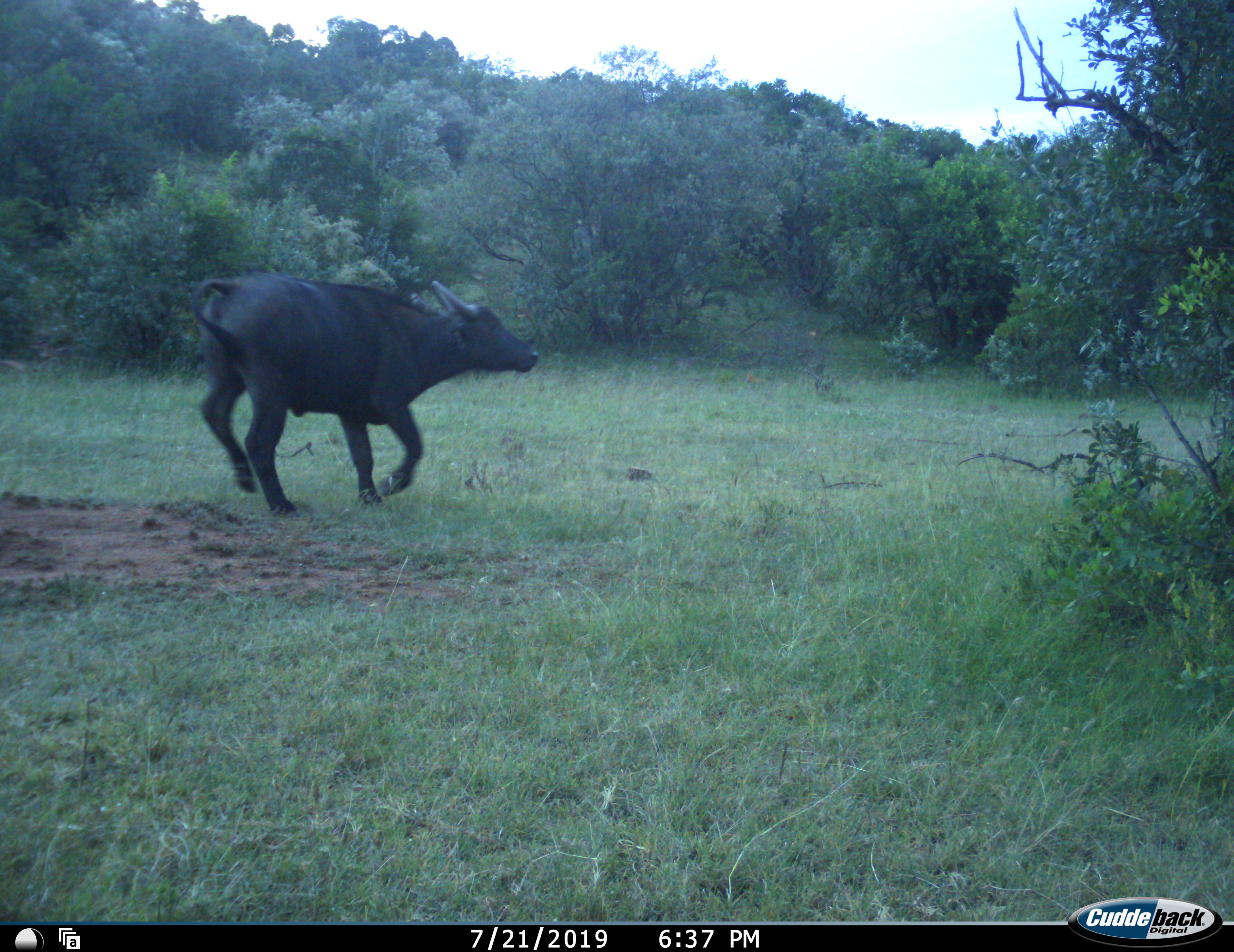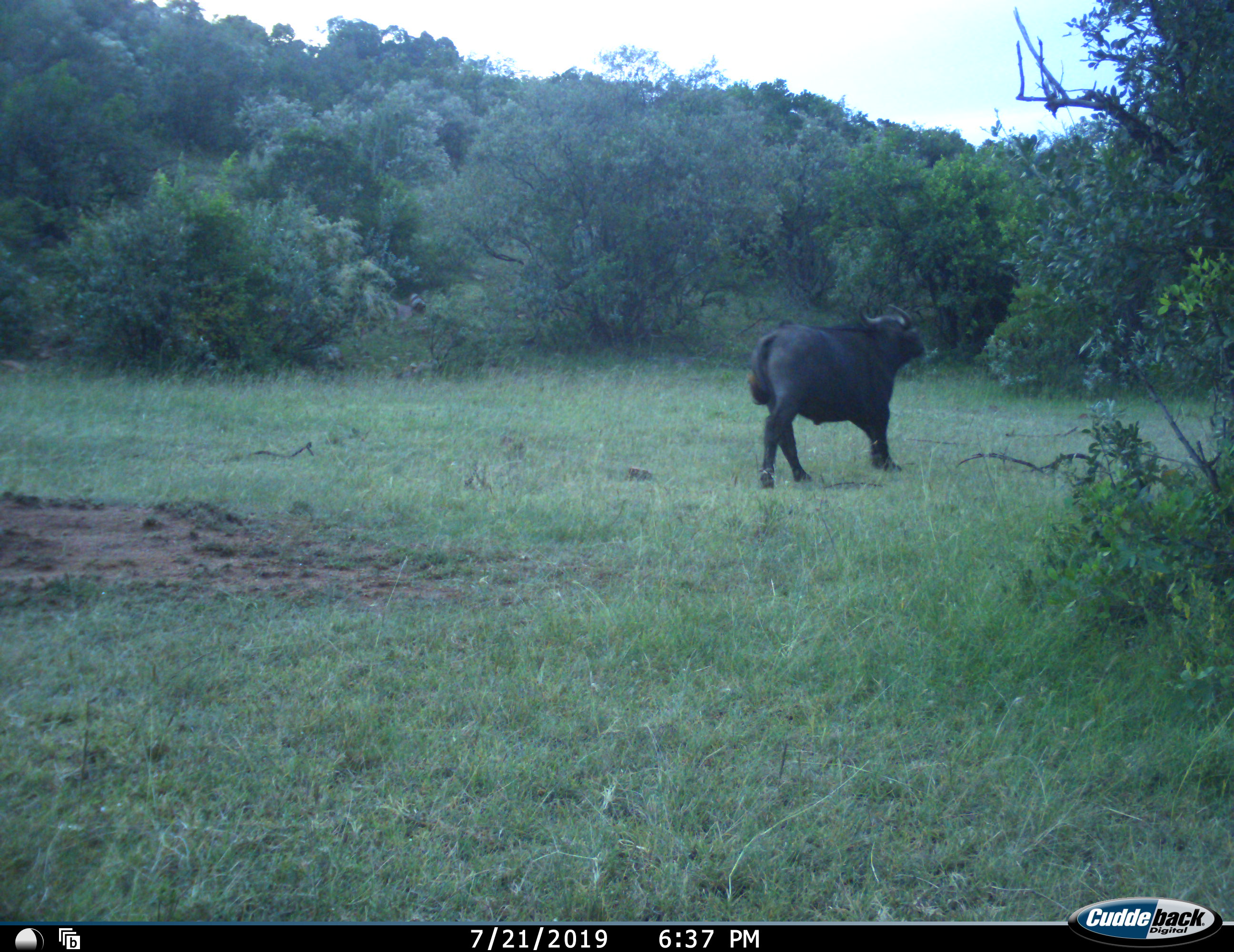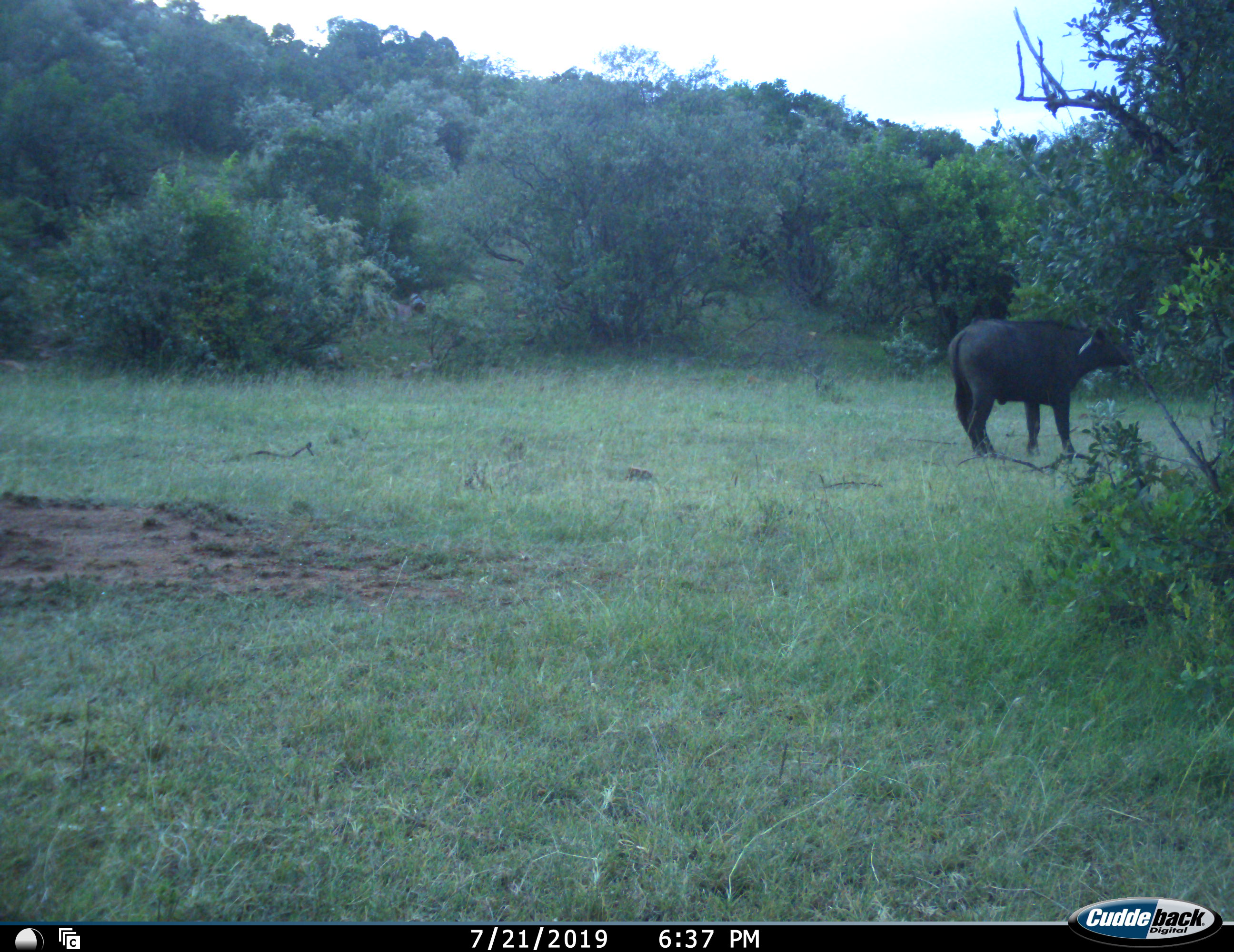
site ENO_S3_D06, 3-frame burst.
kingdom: Animalia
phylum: Chordata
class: Mammalia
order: Artiodactyla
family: Bovidae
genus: Syncerus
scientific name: Syncerus caffer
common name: african buffalo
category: buffalo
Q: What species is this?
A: Buffalo (african buffalo) (Syncerus caffer).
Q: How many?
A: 1.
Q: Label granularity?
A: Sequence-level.